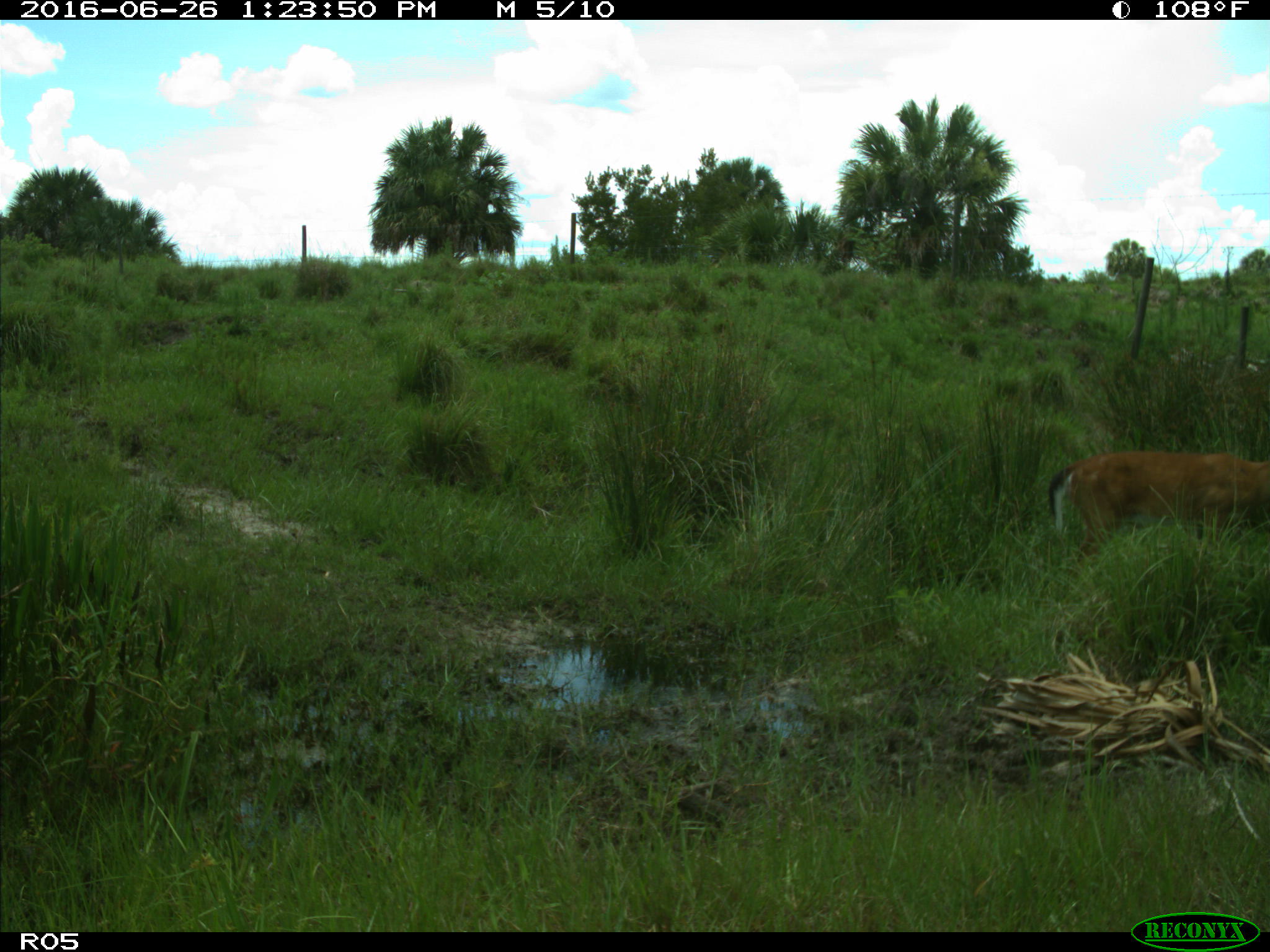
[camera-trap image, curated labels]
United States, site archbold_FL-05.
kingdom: Animalia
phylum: Chordata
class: Mammalia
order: Artiodactyla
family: Cervidae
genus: Odocoileus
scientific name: Odocoileus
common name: deer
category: unidentified deer